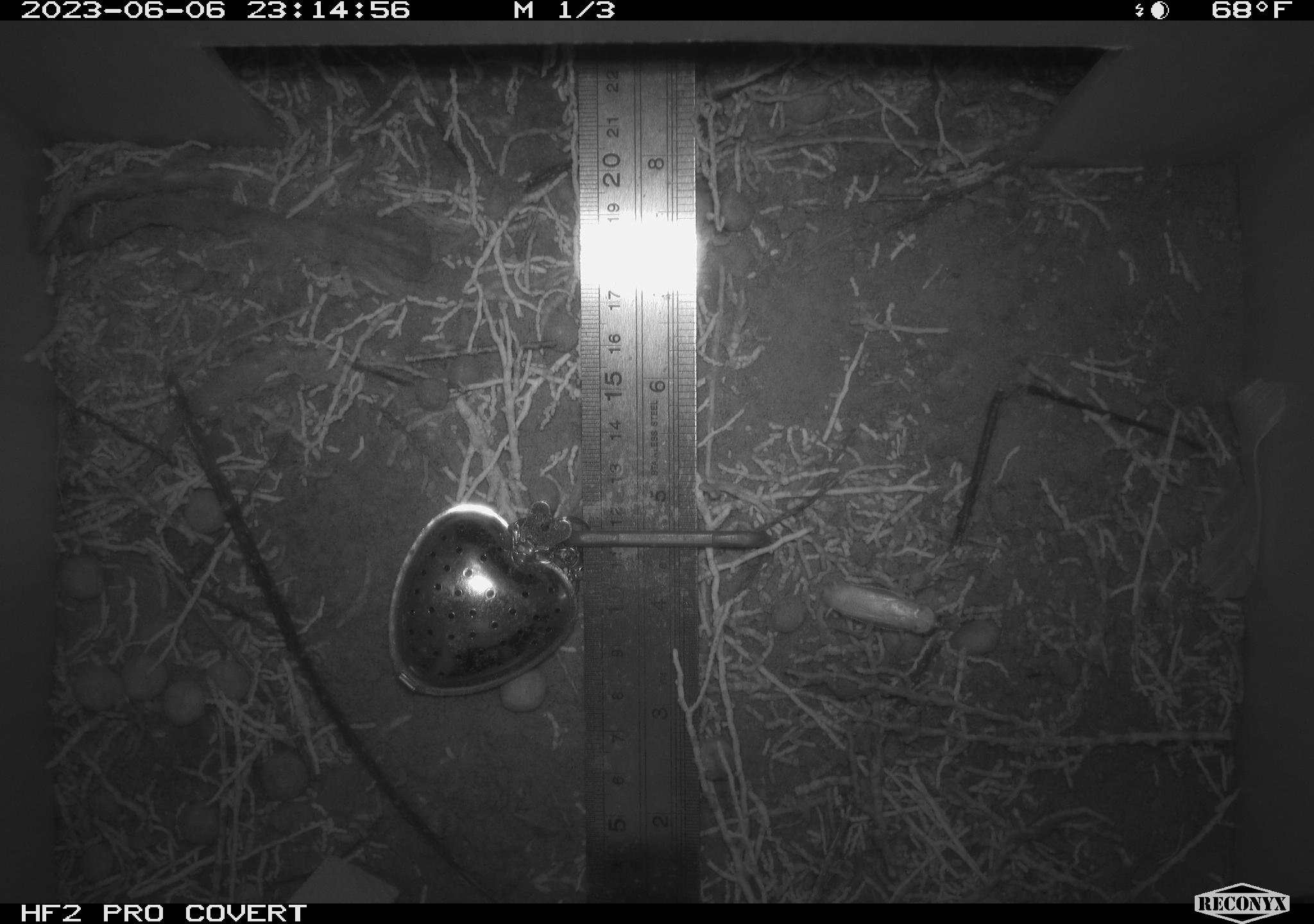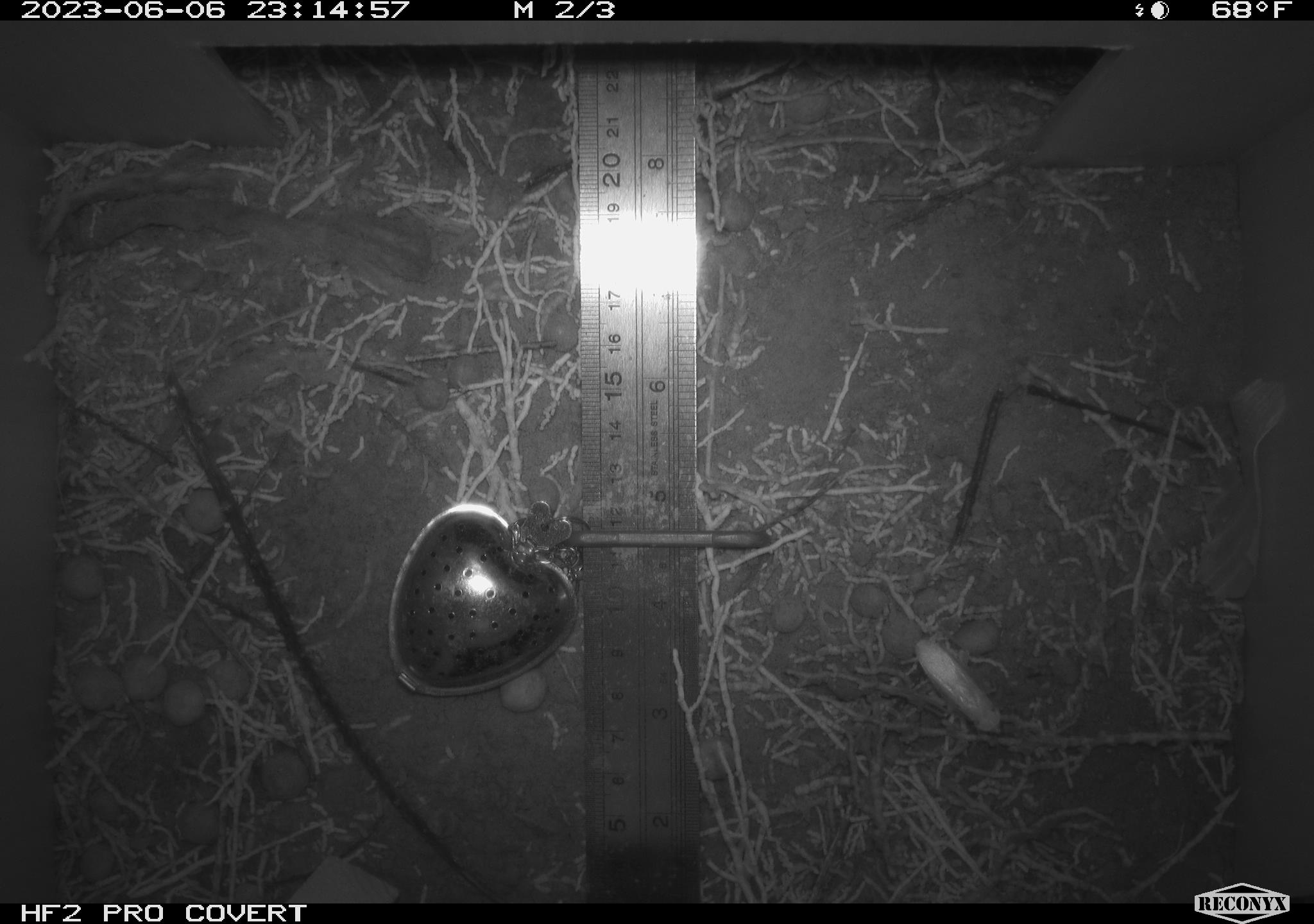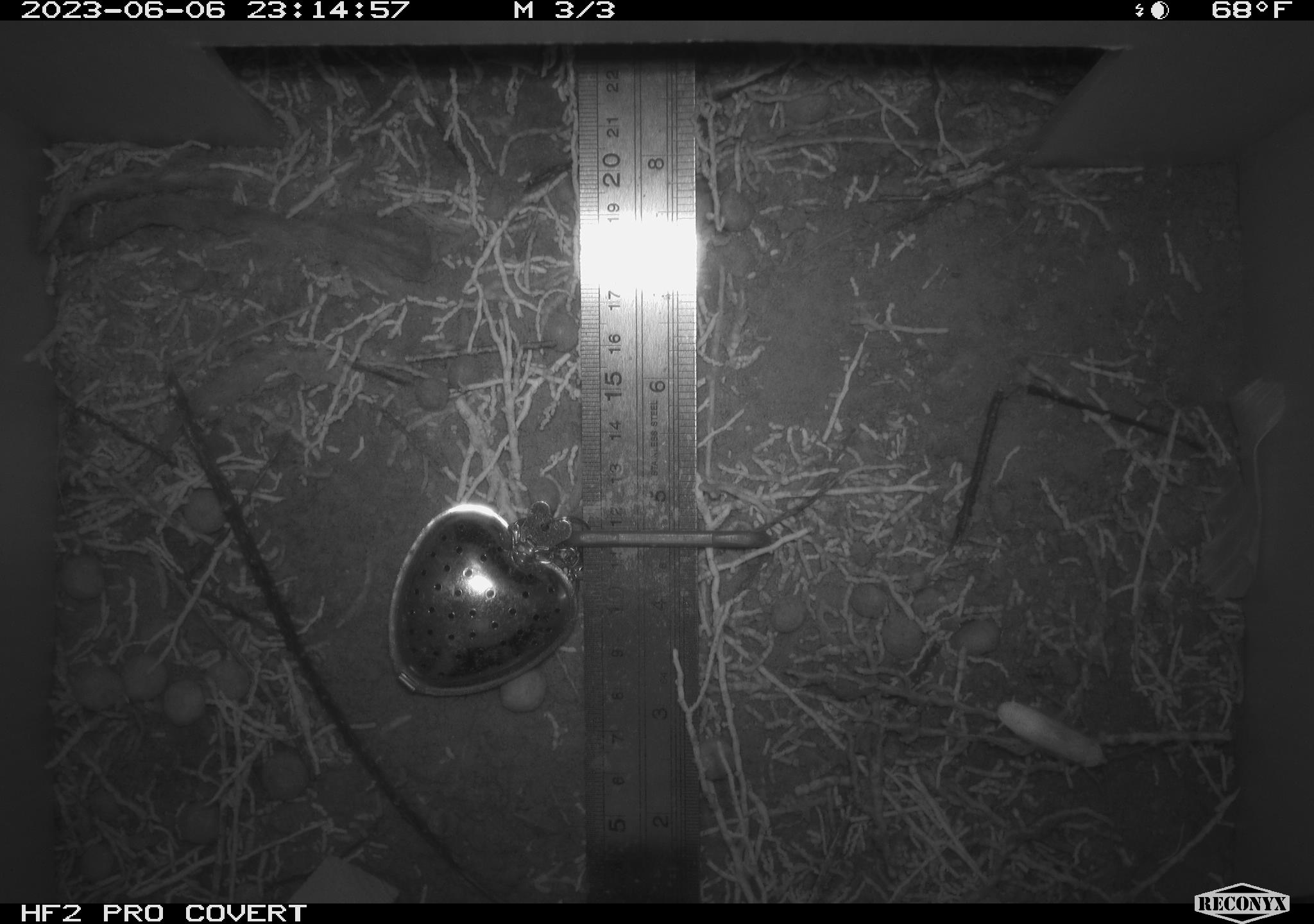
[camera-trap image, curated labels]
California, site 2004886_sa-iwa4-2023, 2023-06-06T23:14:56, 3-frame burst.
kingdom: Animalia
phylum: Arthropoda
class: Insecta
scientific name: Insecta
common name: insect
Insect (Insecta).